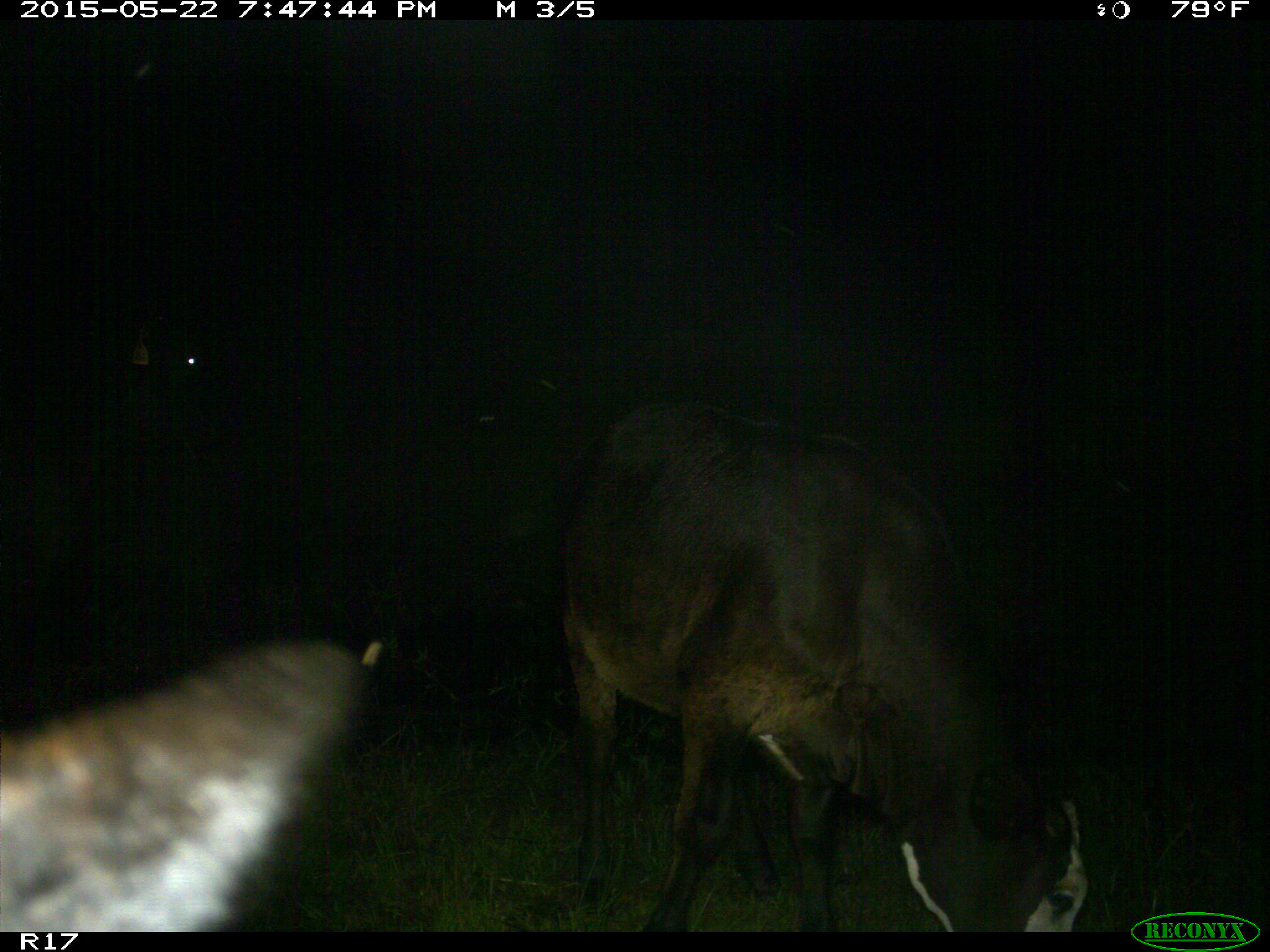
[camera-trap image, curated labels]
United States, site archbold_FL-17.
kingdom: Animalia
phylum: Chordata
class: Mammalia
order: Artiodactyla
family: Bovidae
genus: Bos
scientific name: Bos taurus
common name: domestic cow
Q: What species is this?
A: Bos taurus (domestic cow).